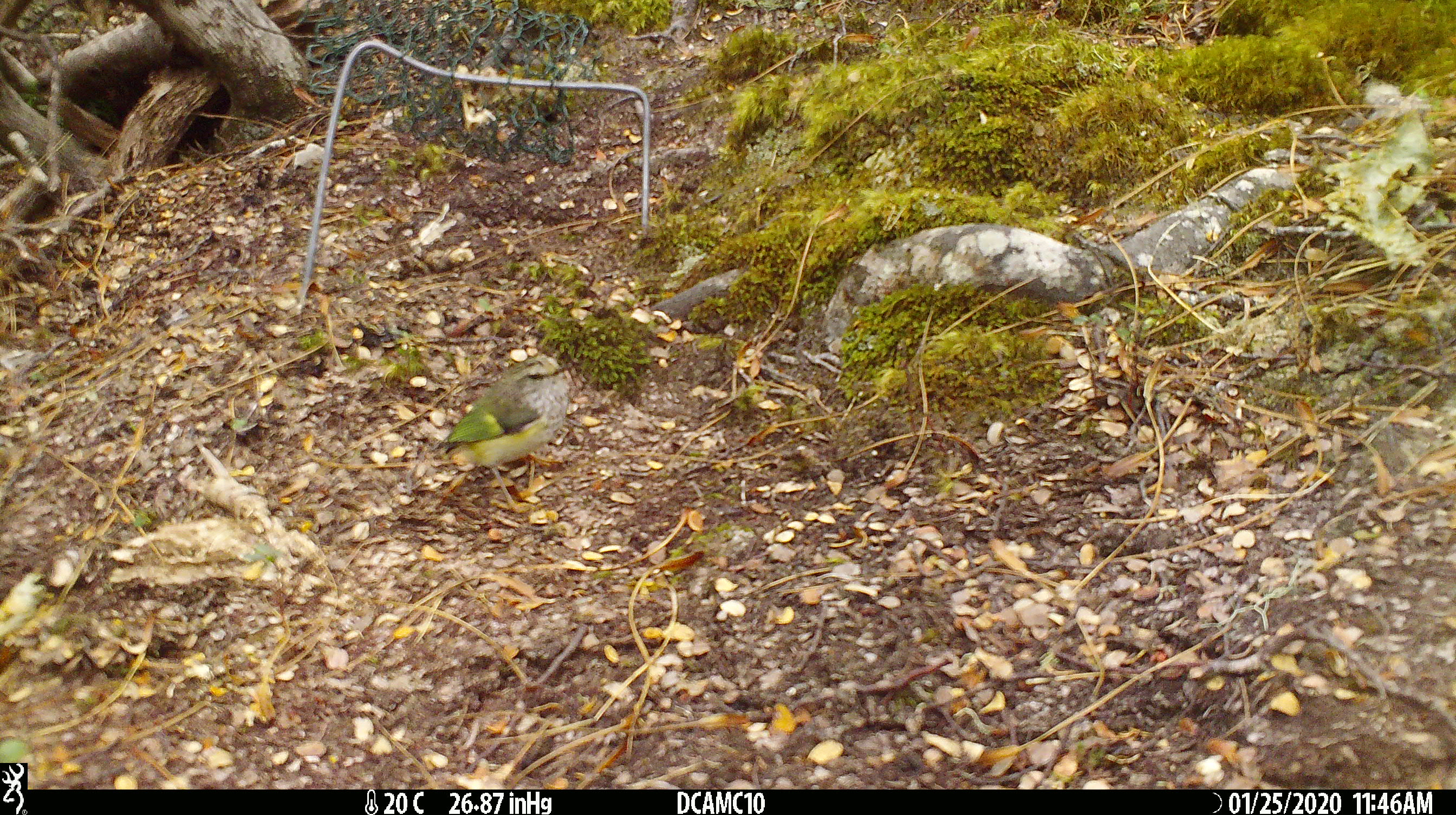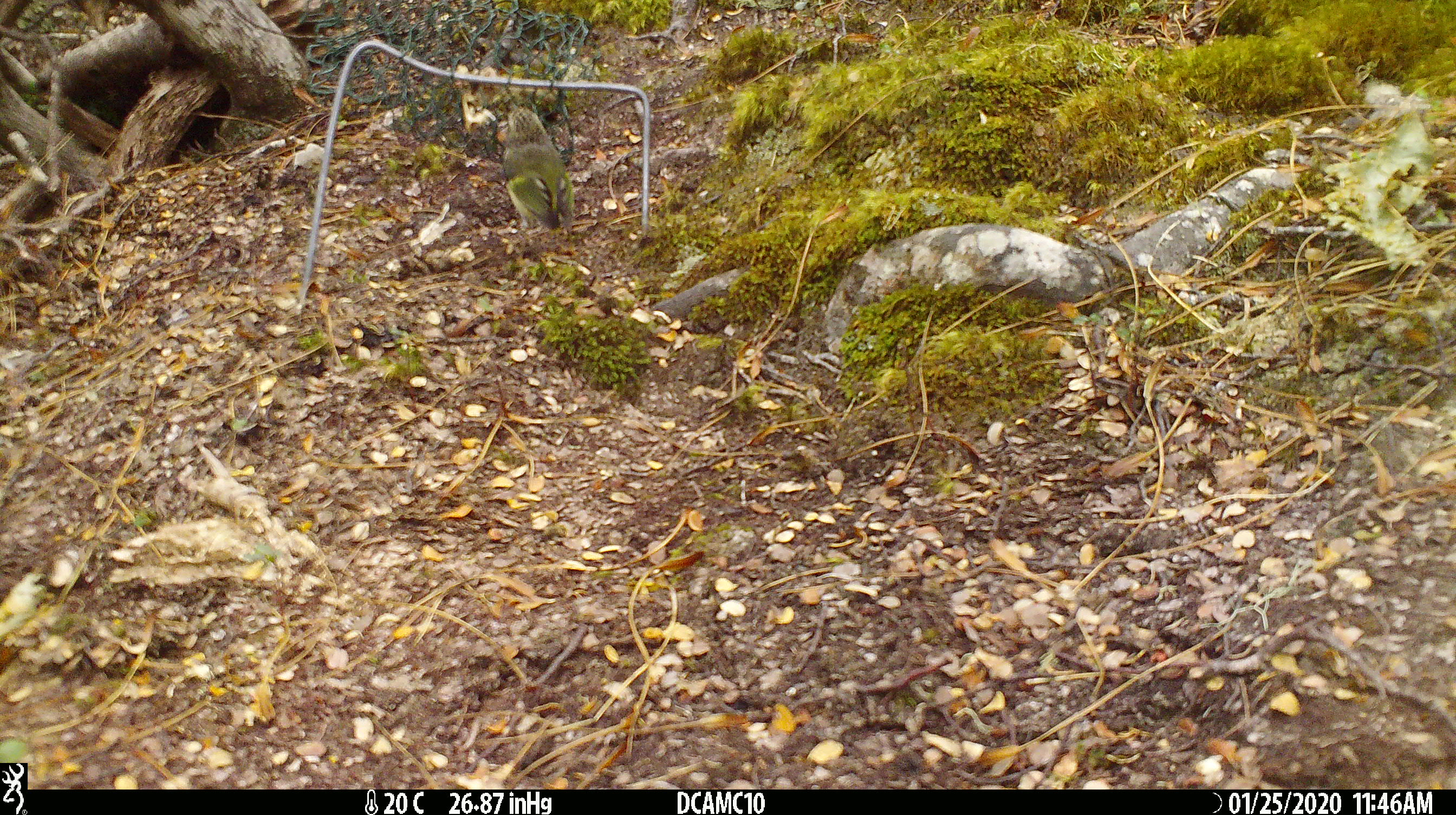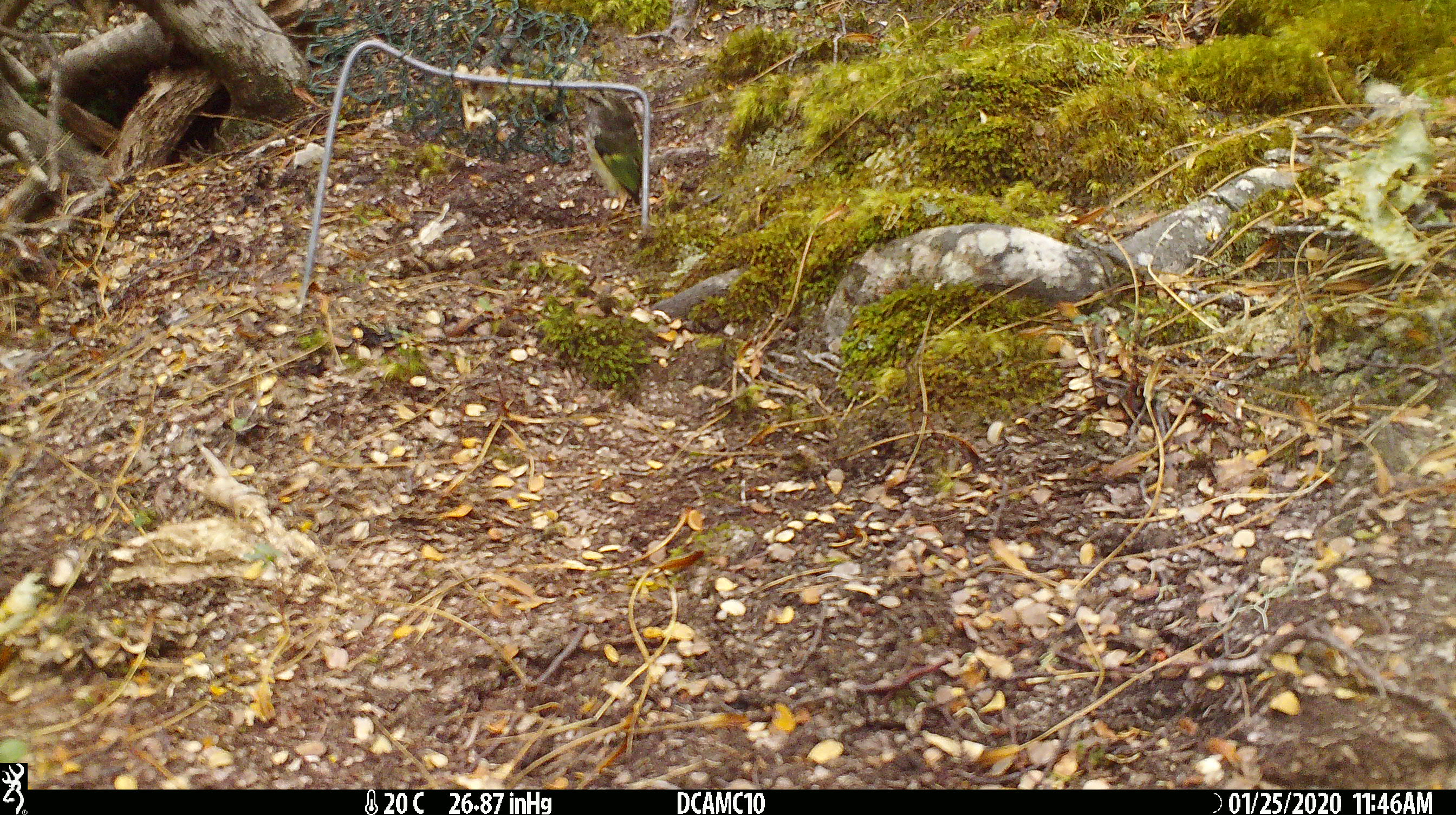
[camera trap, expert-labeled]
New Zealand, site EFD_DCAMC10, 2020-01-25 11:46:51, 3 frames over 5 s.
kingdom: Animalia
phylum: Chordata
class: Aves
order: Passeriformes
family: Acanthisittidae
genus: Acanthisitta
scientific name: Acanthisitta chloris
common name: rifleman